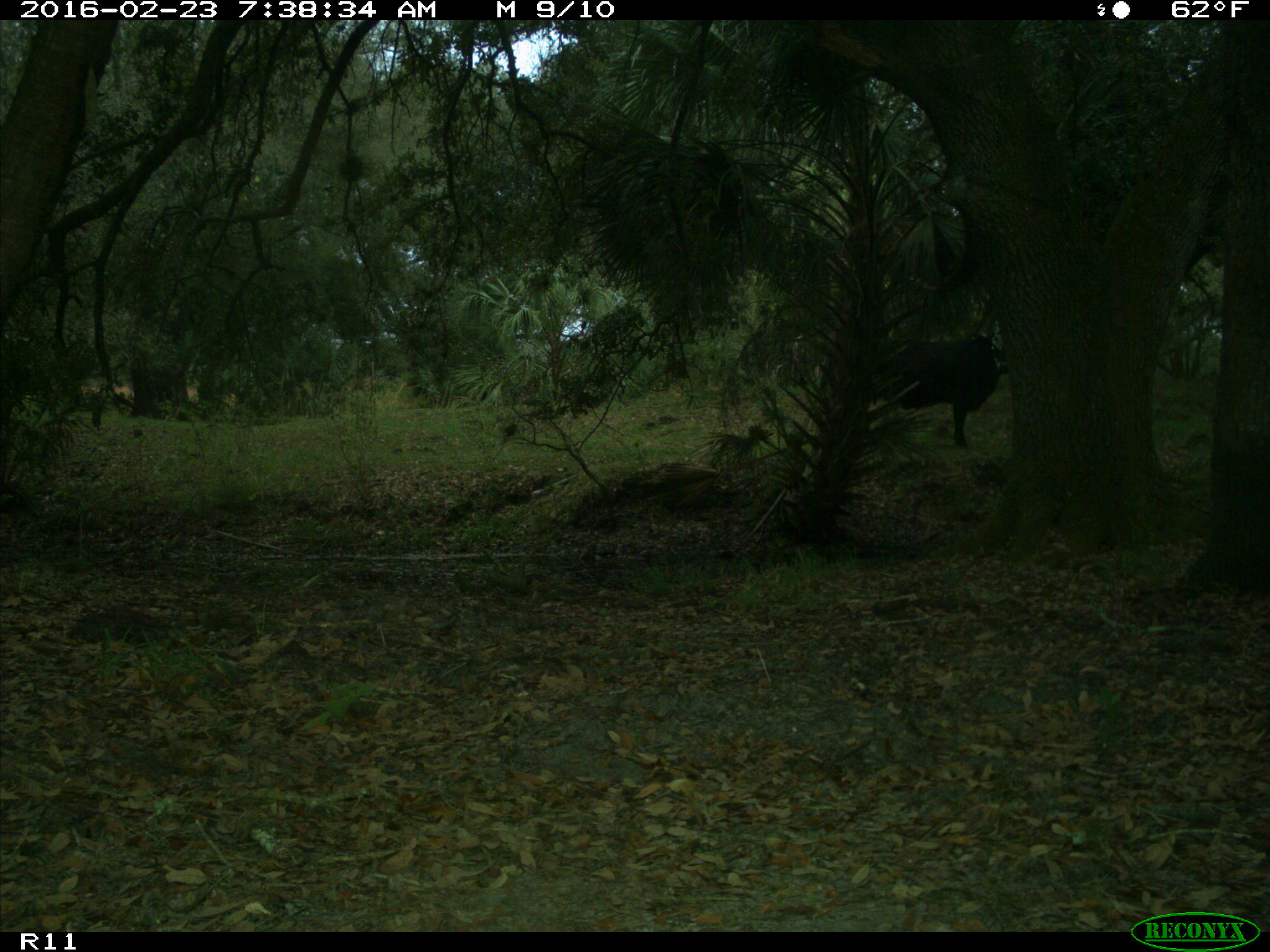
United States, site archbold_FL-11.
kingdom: Animalia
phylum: Chordata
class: Mammalia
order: Artiodactyla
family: Bovidae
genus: Bos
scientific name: Bos taurus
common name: domestic cow